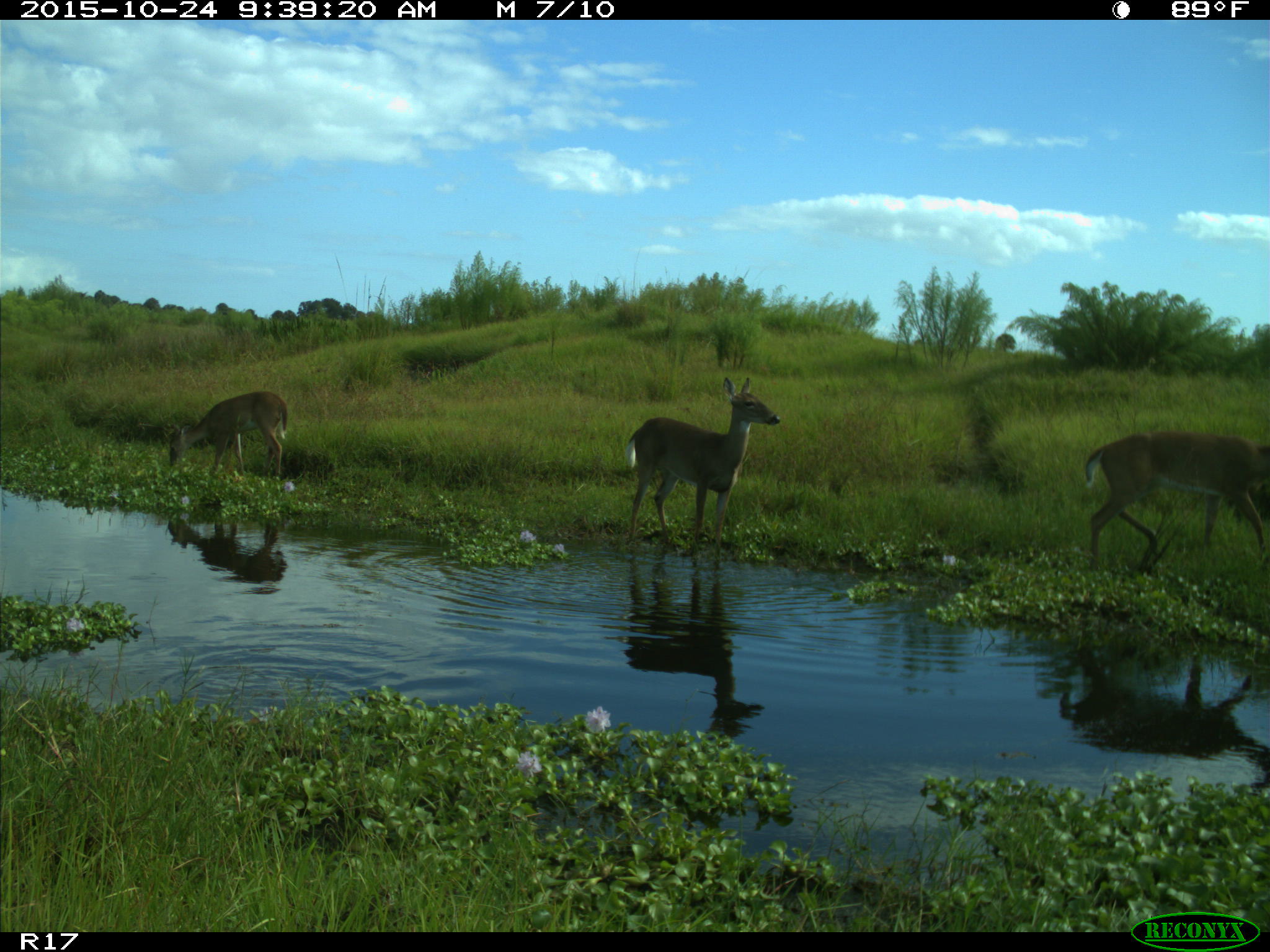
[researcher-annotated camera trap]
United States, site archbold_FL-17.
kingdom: Animalia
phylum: Chordata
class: Mammalia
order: Artiodactyla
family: Cervidae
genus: Odocoileus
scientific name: Odocoileus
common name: deer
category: unidentified deer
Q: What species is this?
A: Unidentified deer (deer) (Odocoileus).